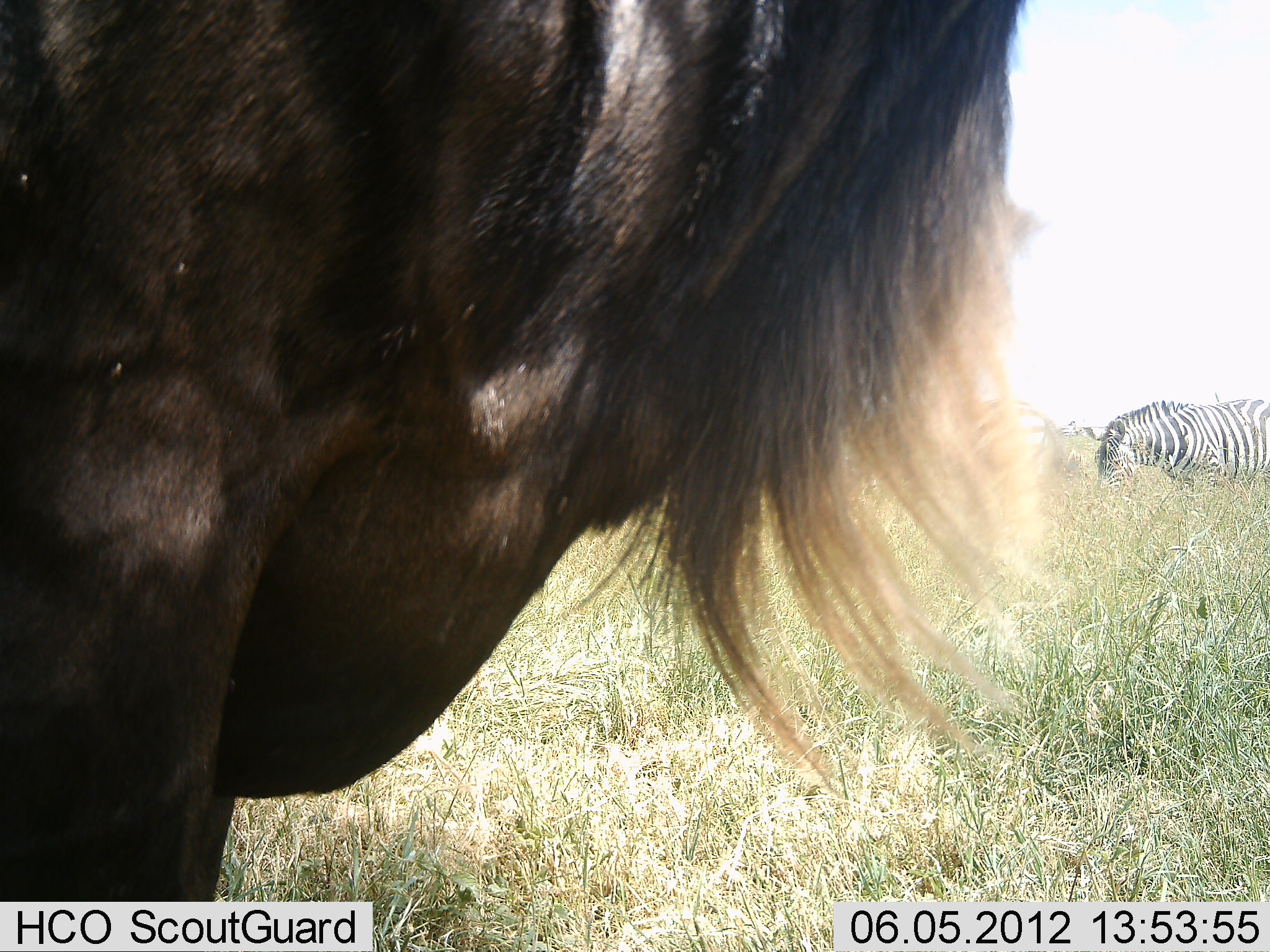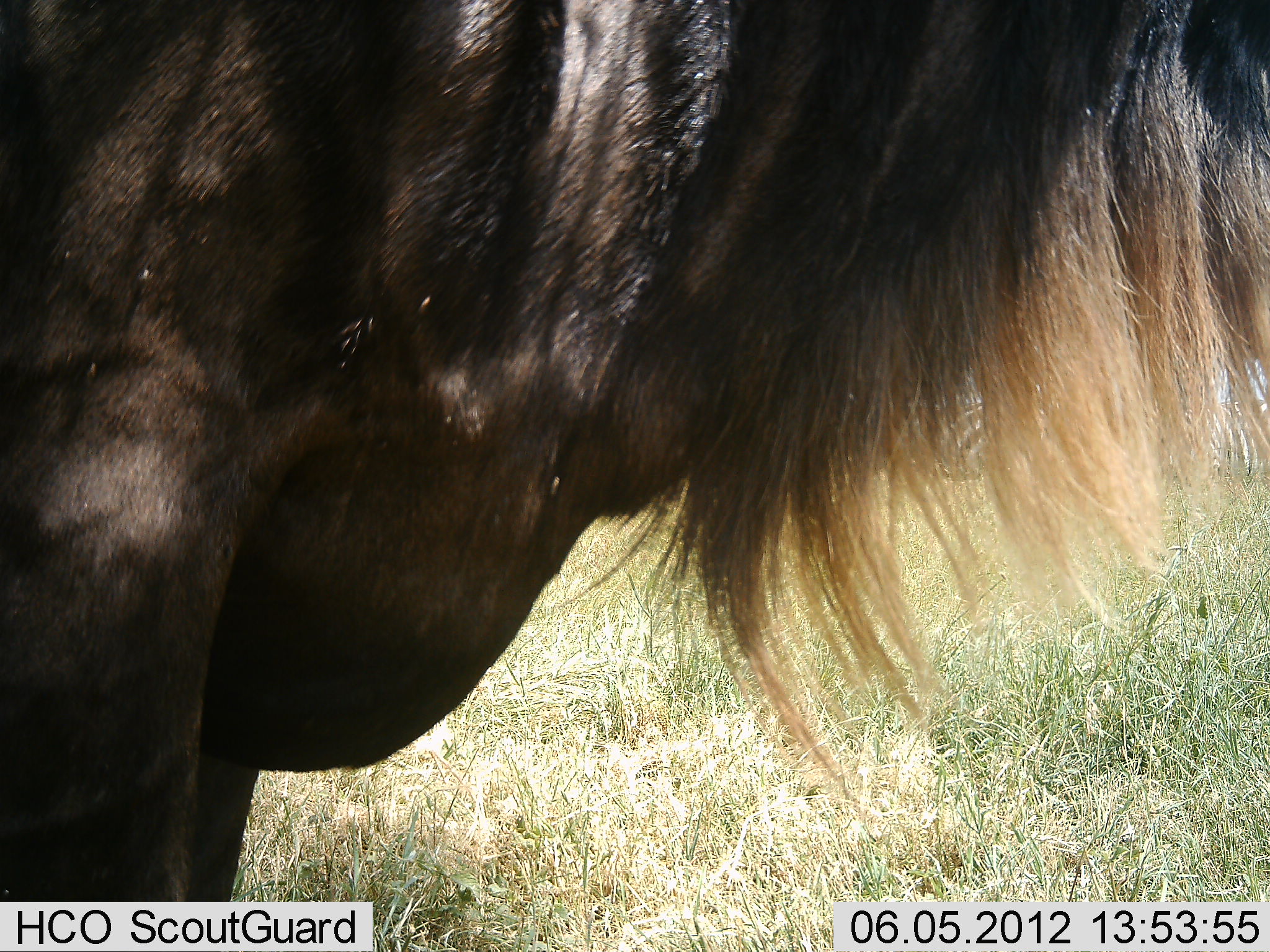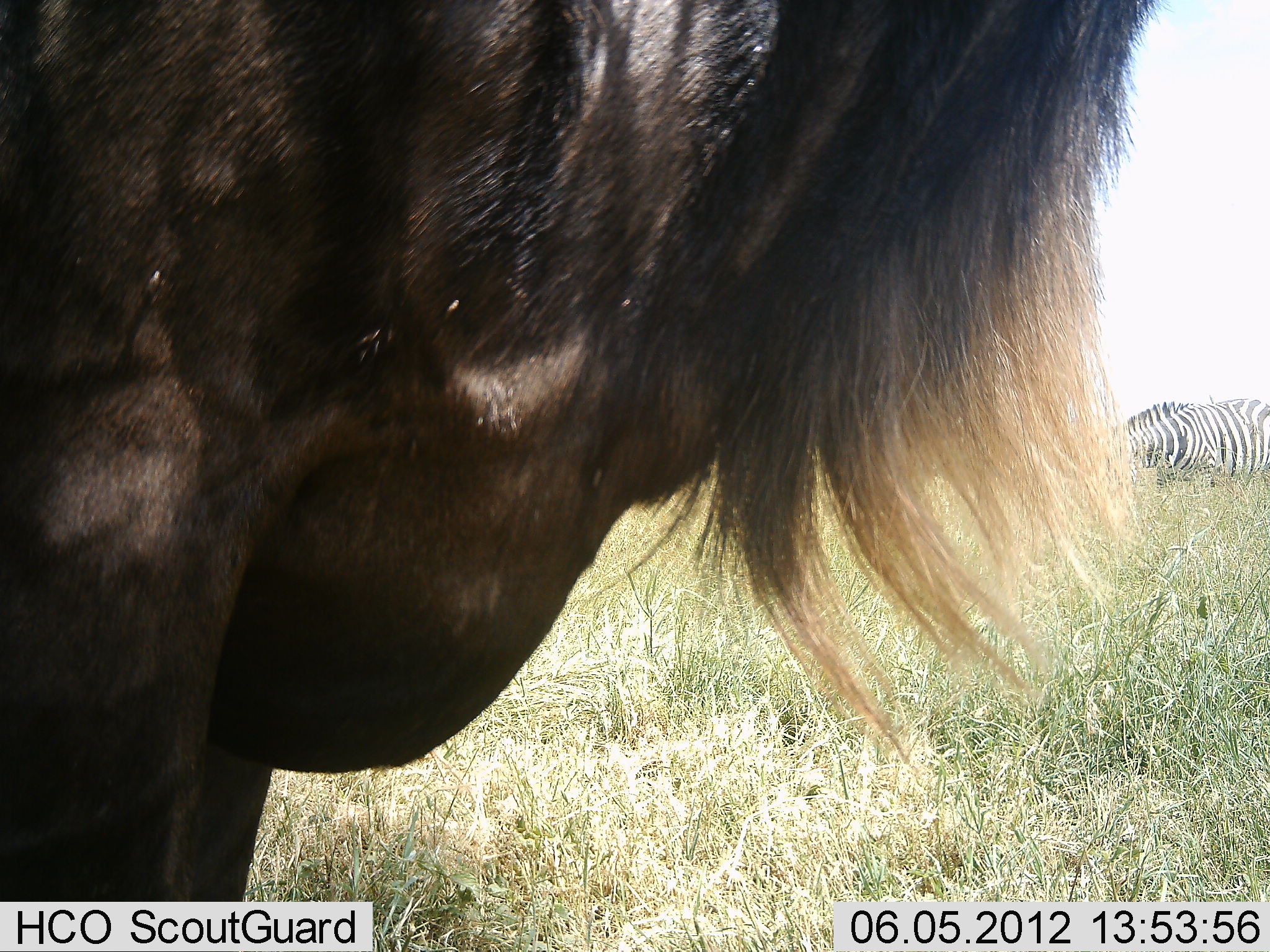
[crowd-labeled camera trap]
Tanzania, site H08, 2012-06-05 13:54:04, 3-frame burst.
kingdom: Animalia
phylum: Chordata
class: Mammalia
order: Artiodactyla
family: Bovidae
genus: Connochaetes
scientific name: Connochaetes taurinus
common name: blue wildebeest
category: wildebeest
Wildebeest (blue wildebeest) (Connochaetes taurinus), count 1. Behavior (volunteer vote fractions): standing 85%, resting 0%, moving 15%, interacting 0%. Young present (vote fraction): 0%. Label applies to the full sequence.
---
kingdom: Animalia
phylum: Chordata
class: Mammalia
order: Perissodactyla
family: Equidae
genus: Equus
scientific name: Equus quagga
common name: plains zebra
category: zebra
Zebra (plains zebra) (Equus quagga), count 1. Behavior (volunteer vote fractions): standing 55%, resting 0%, moving 0%, interacting 0%. Young present (vote fraction): 0%. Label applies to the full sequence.